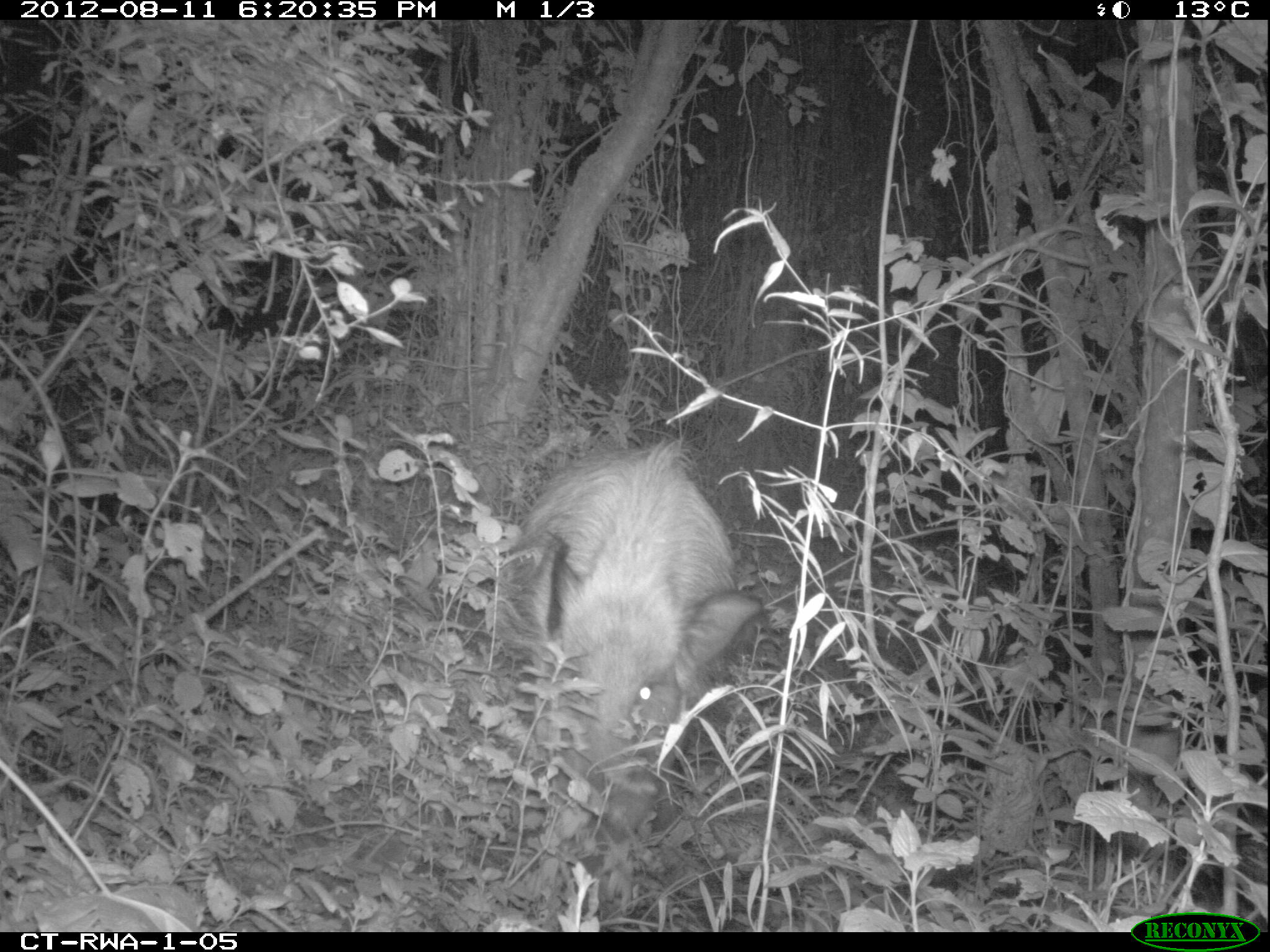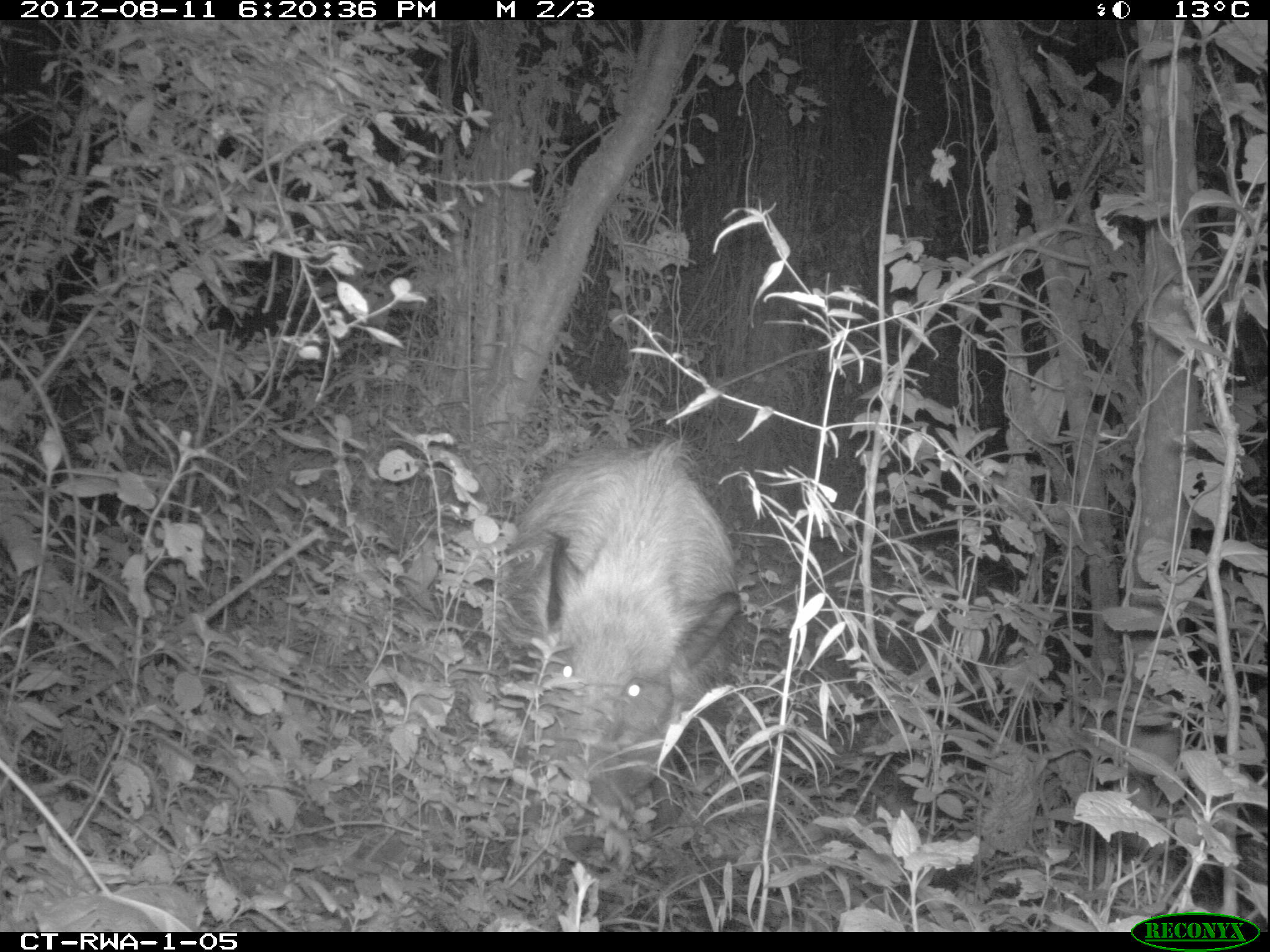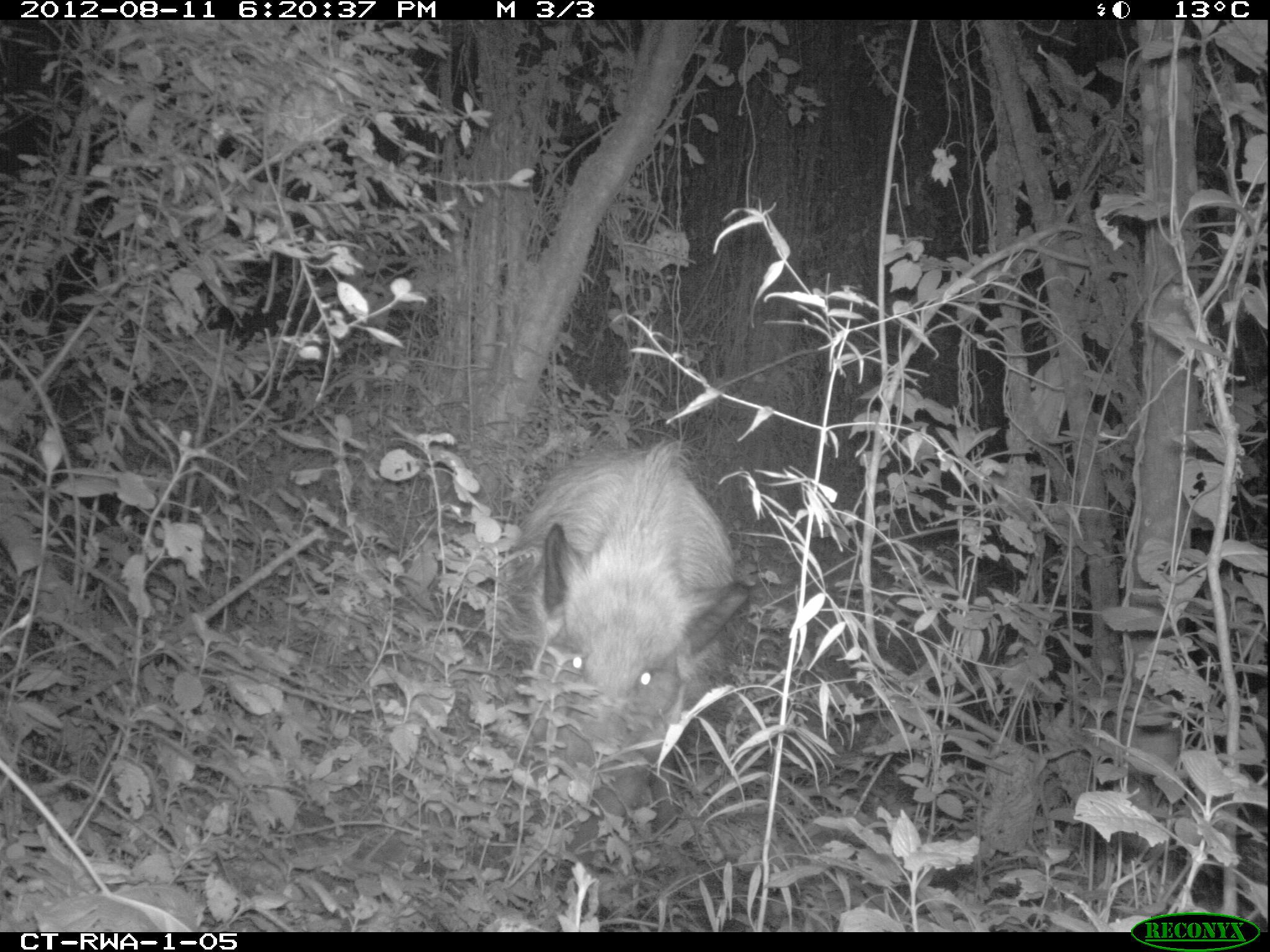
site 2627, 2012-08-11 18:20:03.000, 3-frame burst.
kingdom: Animalia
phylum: Chordata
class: Mammalia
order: Artiodactyla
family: Suidae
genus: Potamochoerus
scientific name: Potamochoerus larvatus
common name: bushpig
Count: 1.